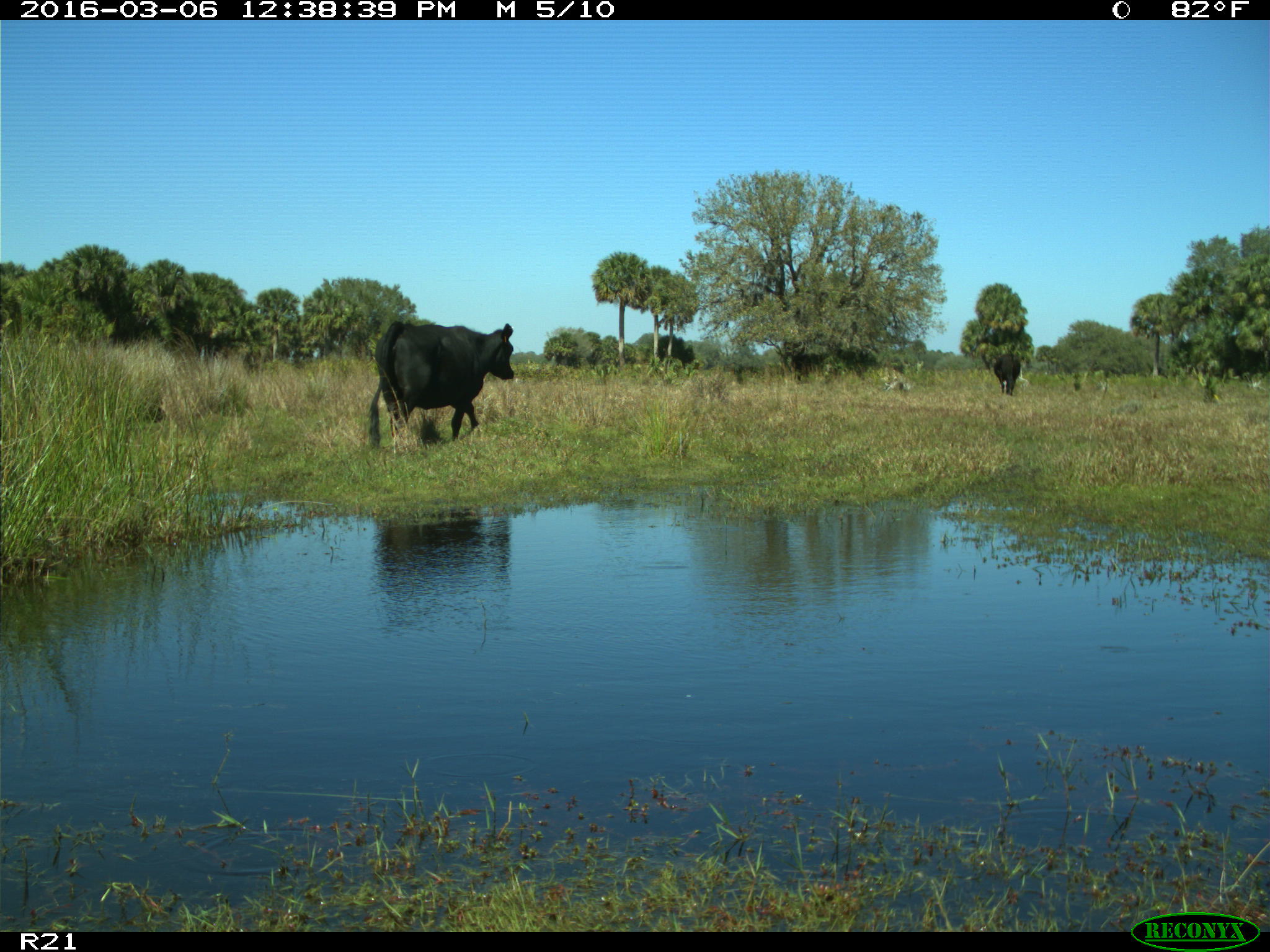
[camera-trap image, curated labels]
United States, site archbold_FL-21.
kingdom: Animalia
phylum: Chordata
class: Mammalia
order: Artiodactyla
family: Bovidae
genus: Bos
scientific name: Bos taurus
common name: domestic cow